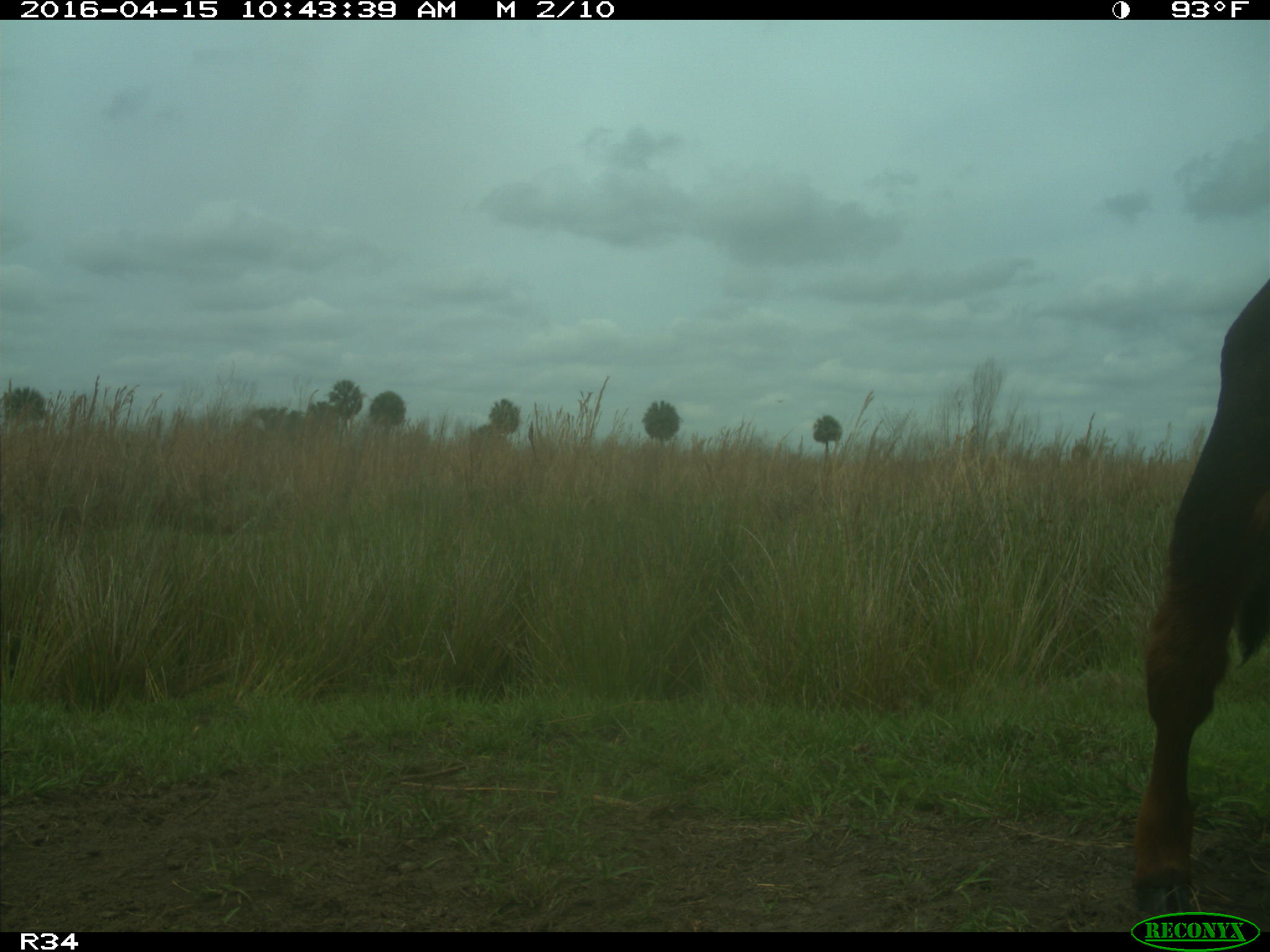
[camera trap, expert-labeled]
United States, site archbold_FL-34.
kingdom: Animalia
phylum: Chordata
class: Mammalia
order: Artiodactyla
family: Bovidae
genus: Bos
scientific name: Bos taurus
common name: domestic cow